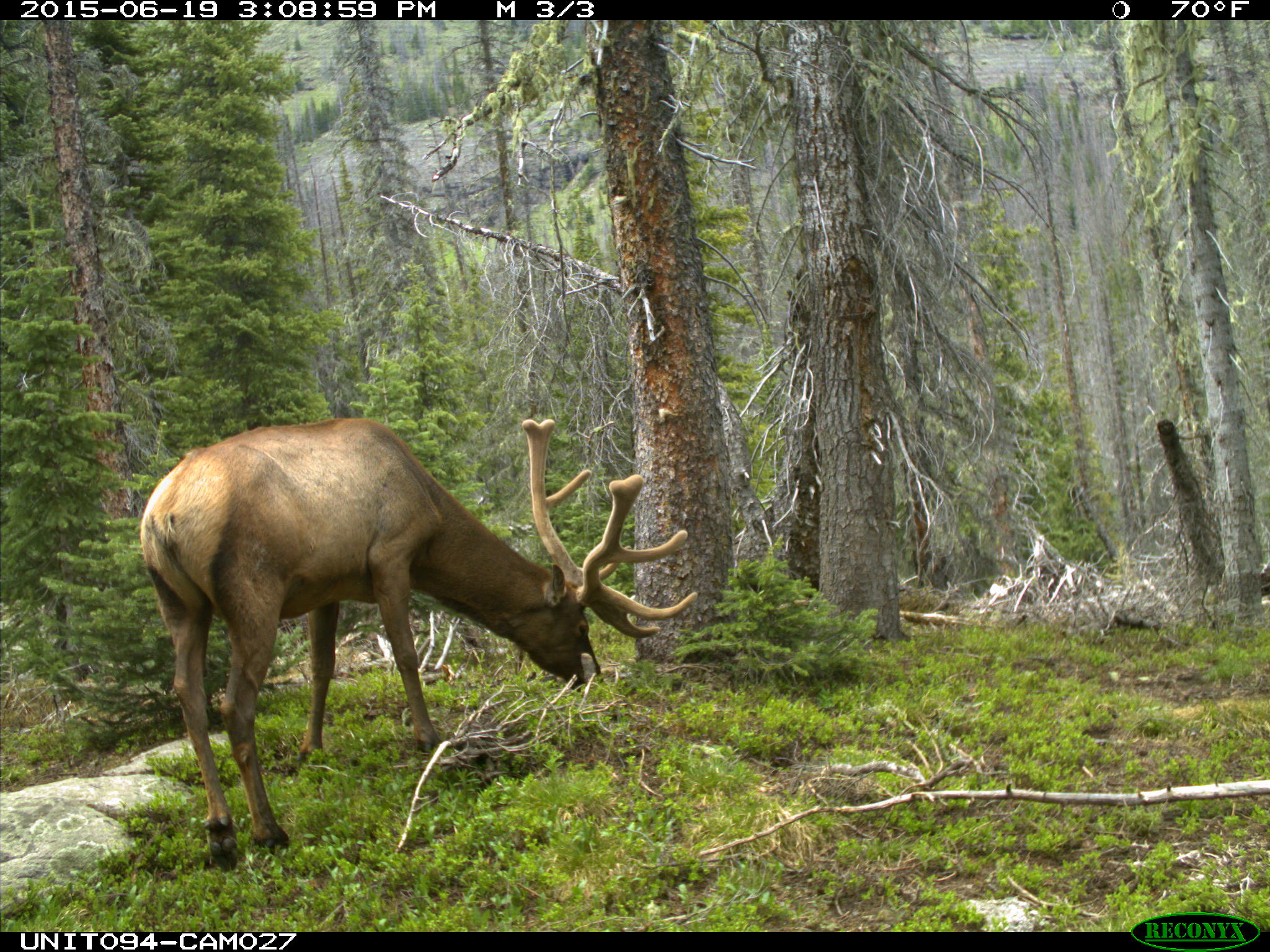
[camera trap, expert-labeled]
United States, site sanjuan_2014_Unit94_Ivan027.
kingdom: Animalia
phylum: Chordata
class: Mammalia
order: Artiodactyla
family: Cervidae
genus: Cervus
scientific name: Cervus elaphus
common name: red deer